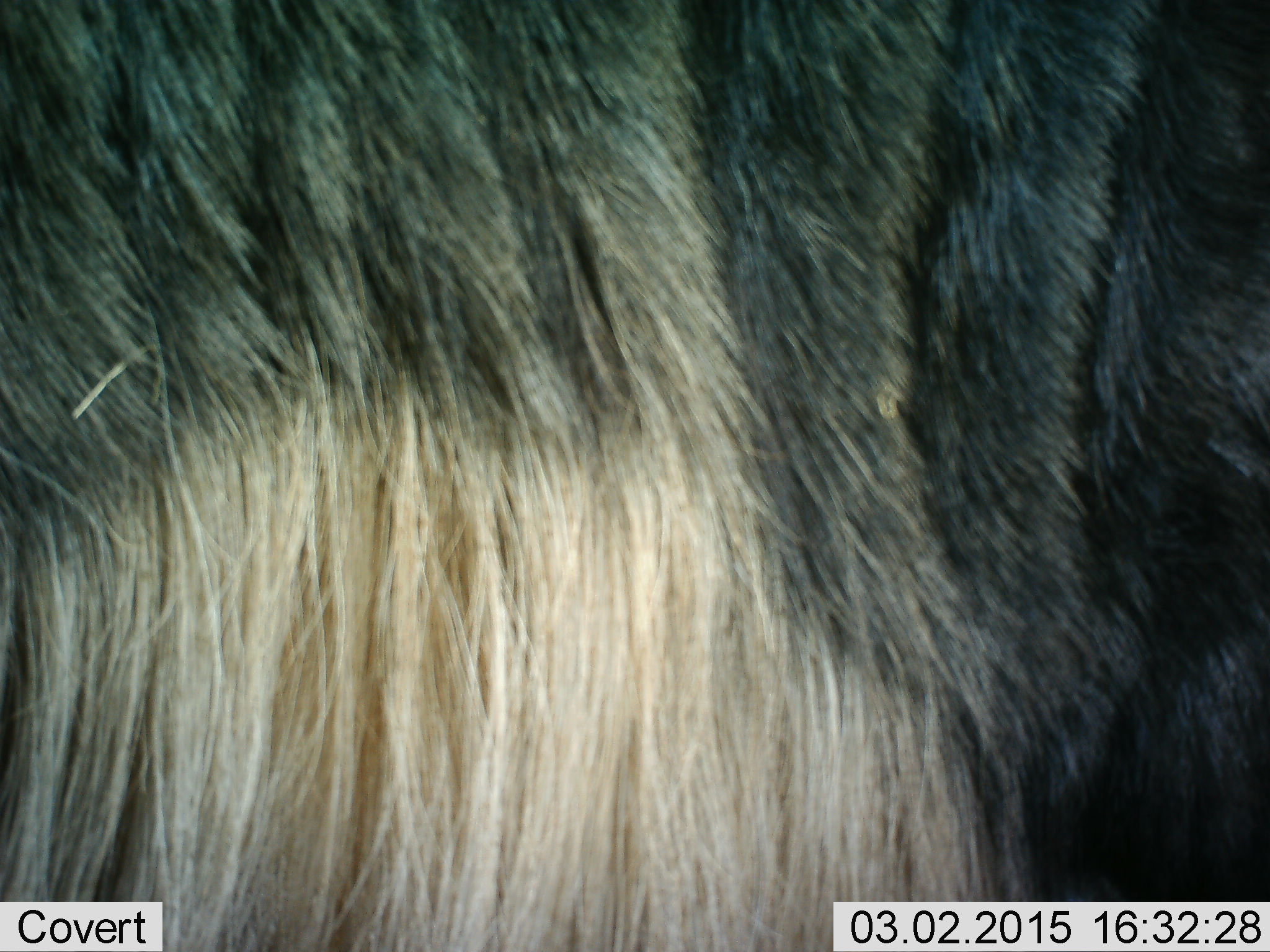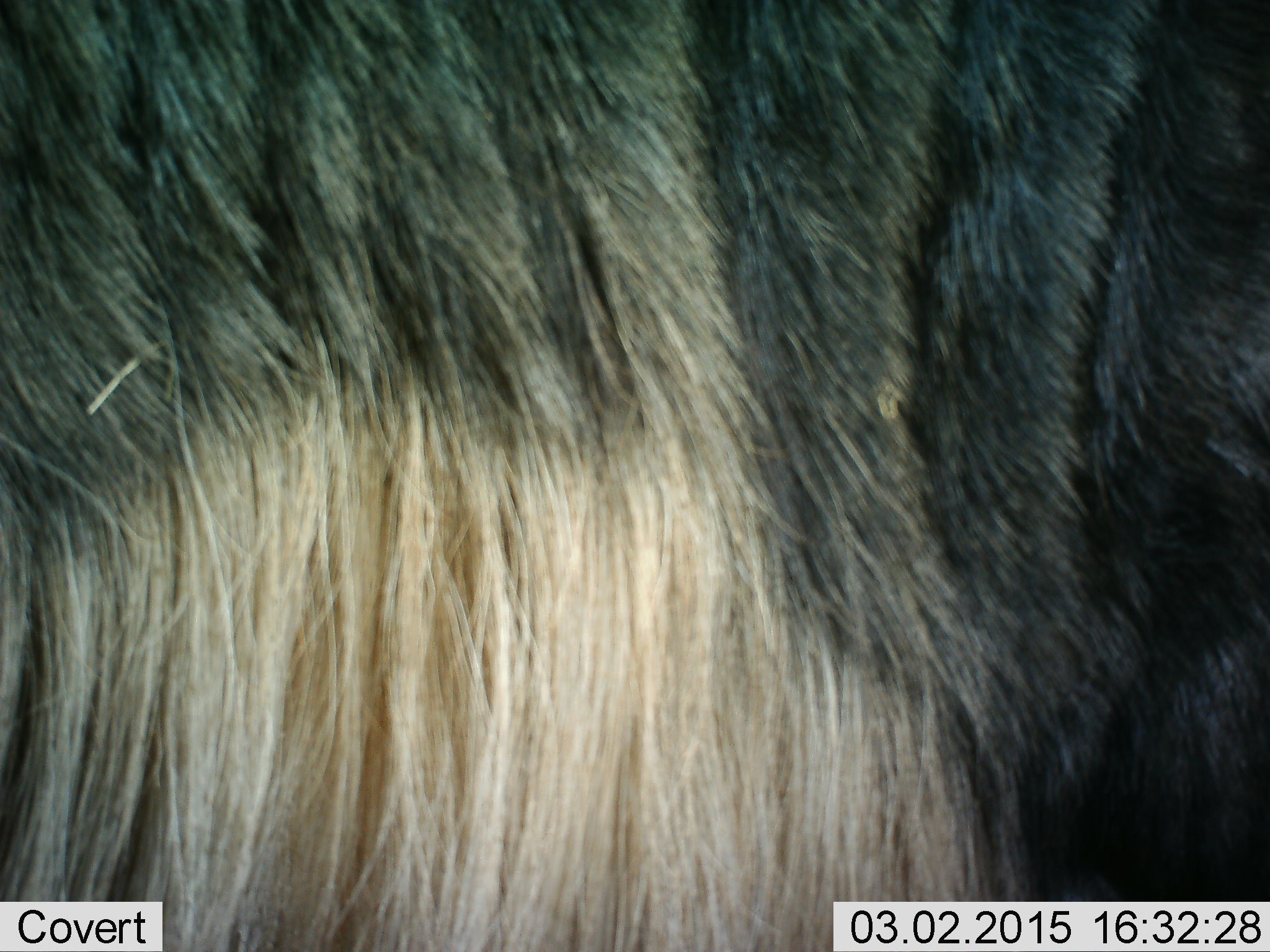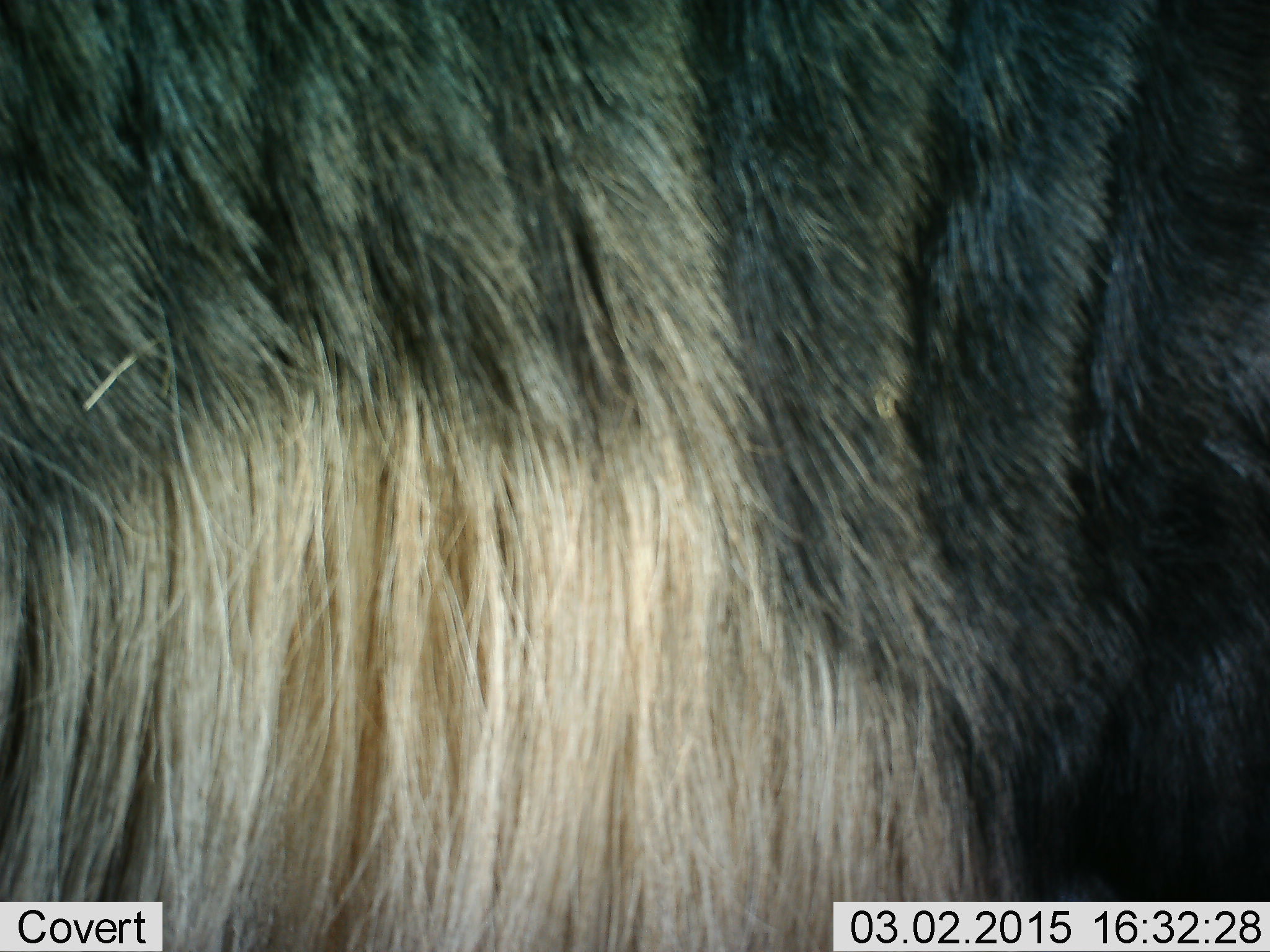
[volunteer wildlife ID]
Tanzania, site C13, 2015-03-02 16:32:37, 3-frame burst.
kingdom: Animalia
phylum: Chordata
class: Mammalia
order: Artiodactyla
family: Bovidae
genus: Connochaetes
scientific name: Connochaetes taurinus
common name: blue wildebeest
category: wildebeest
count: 1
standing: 100%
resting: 0%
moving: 0%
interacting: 0%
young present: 0%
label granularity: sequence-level